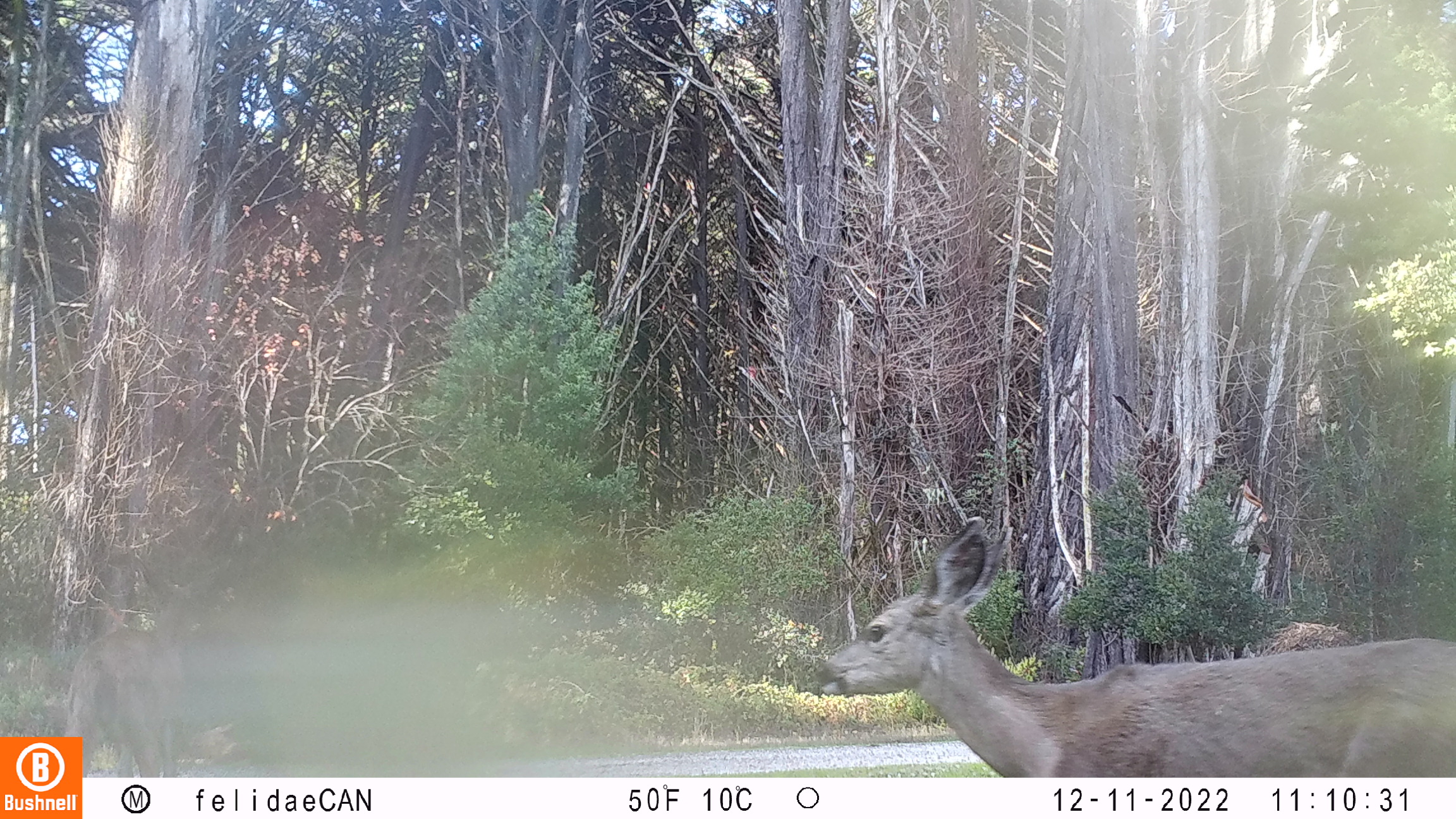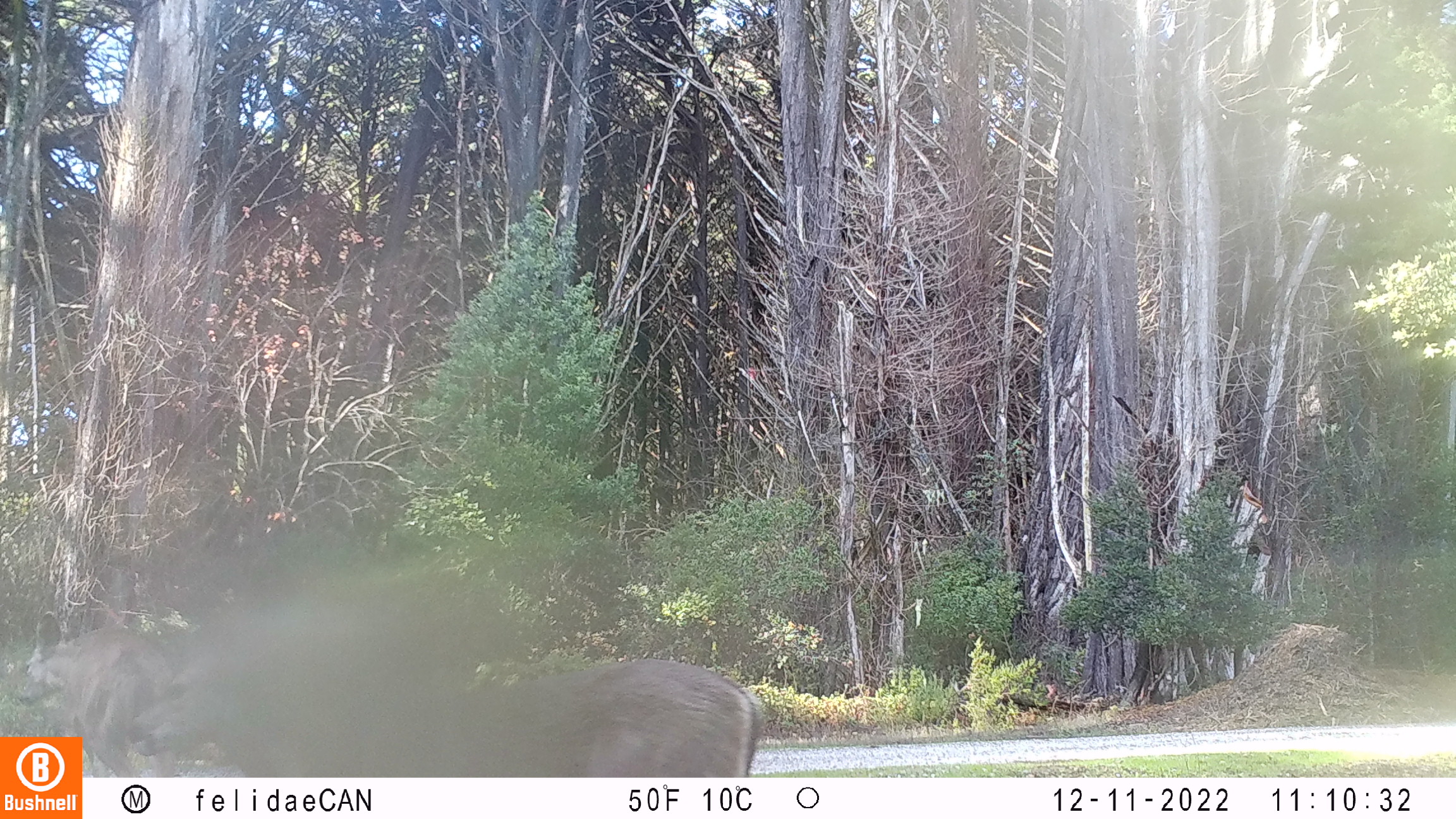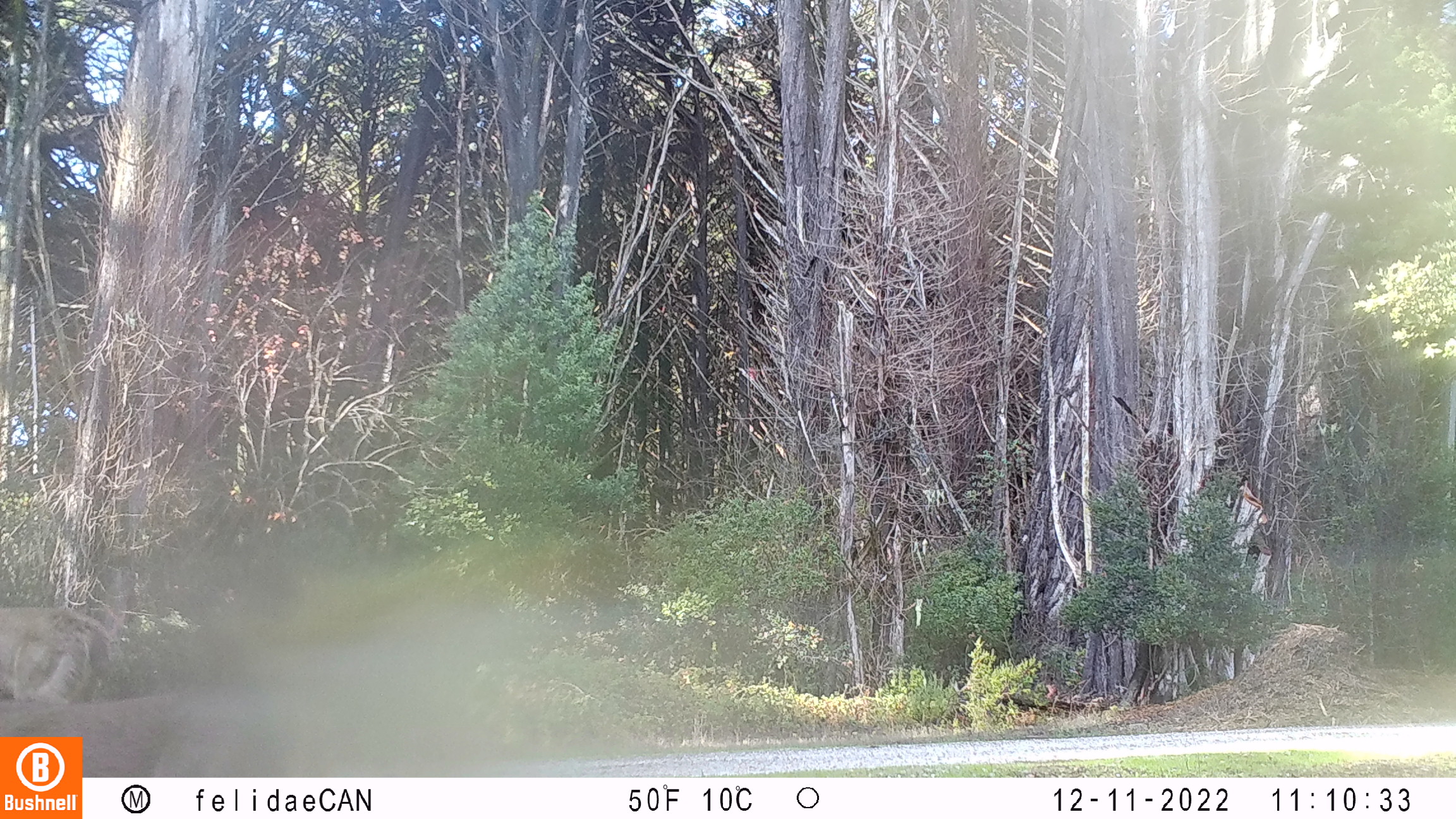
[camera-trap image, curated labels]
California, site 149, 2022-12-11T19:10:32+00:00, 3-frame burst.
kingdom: Animalia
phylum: Chordata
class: Mammalia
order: Artiodactyla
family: Cervidae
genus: Odocoileus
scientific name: Odocoileus hemionus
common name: mule deer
Mule deer (Odocoileus hemionus).